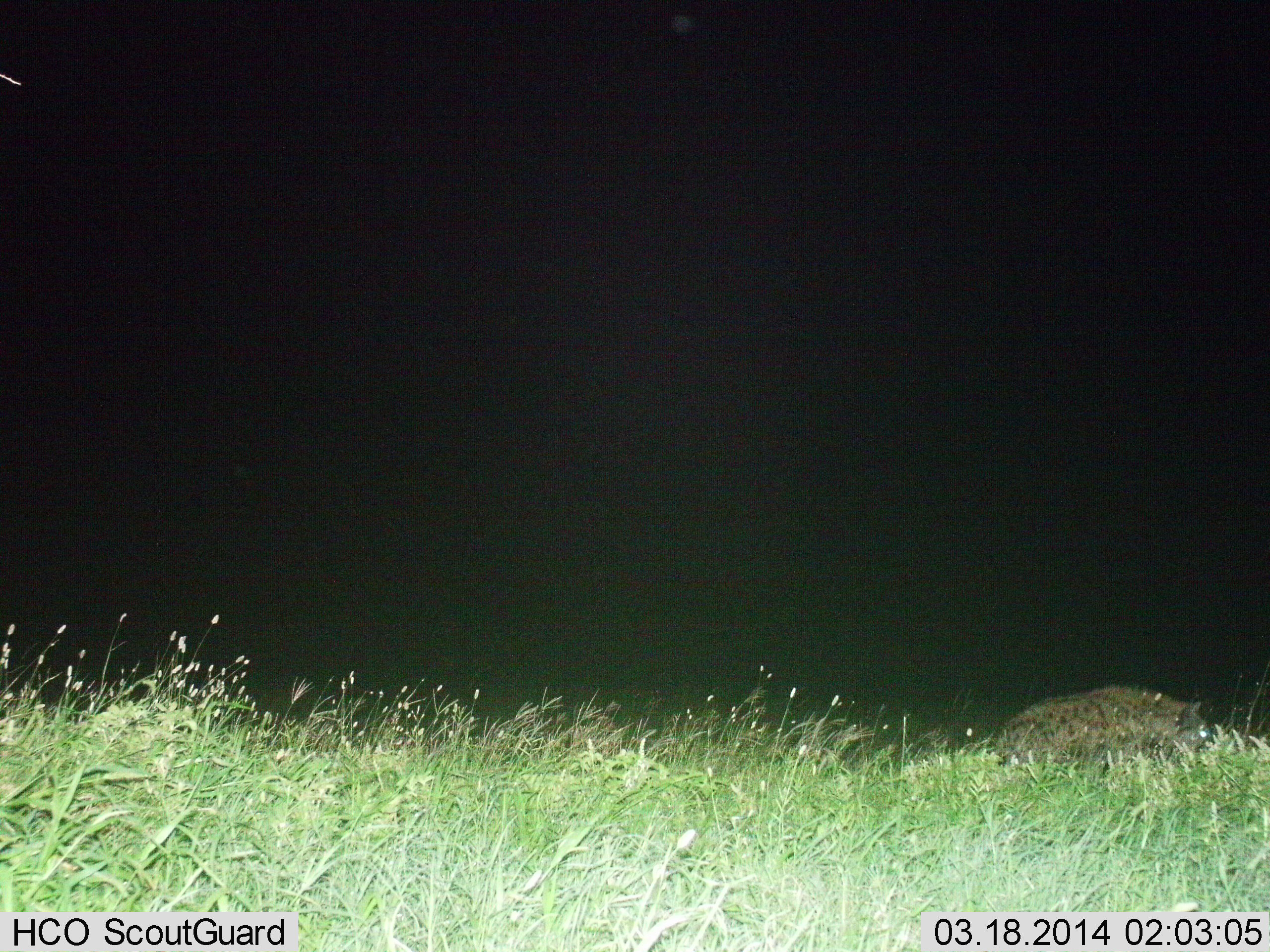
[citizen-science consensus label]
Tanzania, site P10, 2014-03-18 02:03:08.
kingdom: Animalia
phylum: Chordata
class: Mammalia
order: Carnivora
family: Hyaenidae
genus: Crocuta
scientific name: Crocuta crocuta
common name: spotted hyena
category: hyenaspotted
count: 1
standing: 10%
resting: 20%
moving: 60%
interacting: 0%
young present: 0%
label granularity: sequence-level